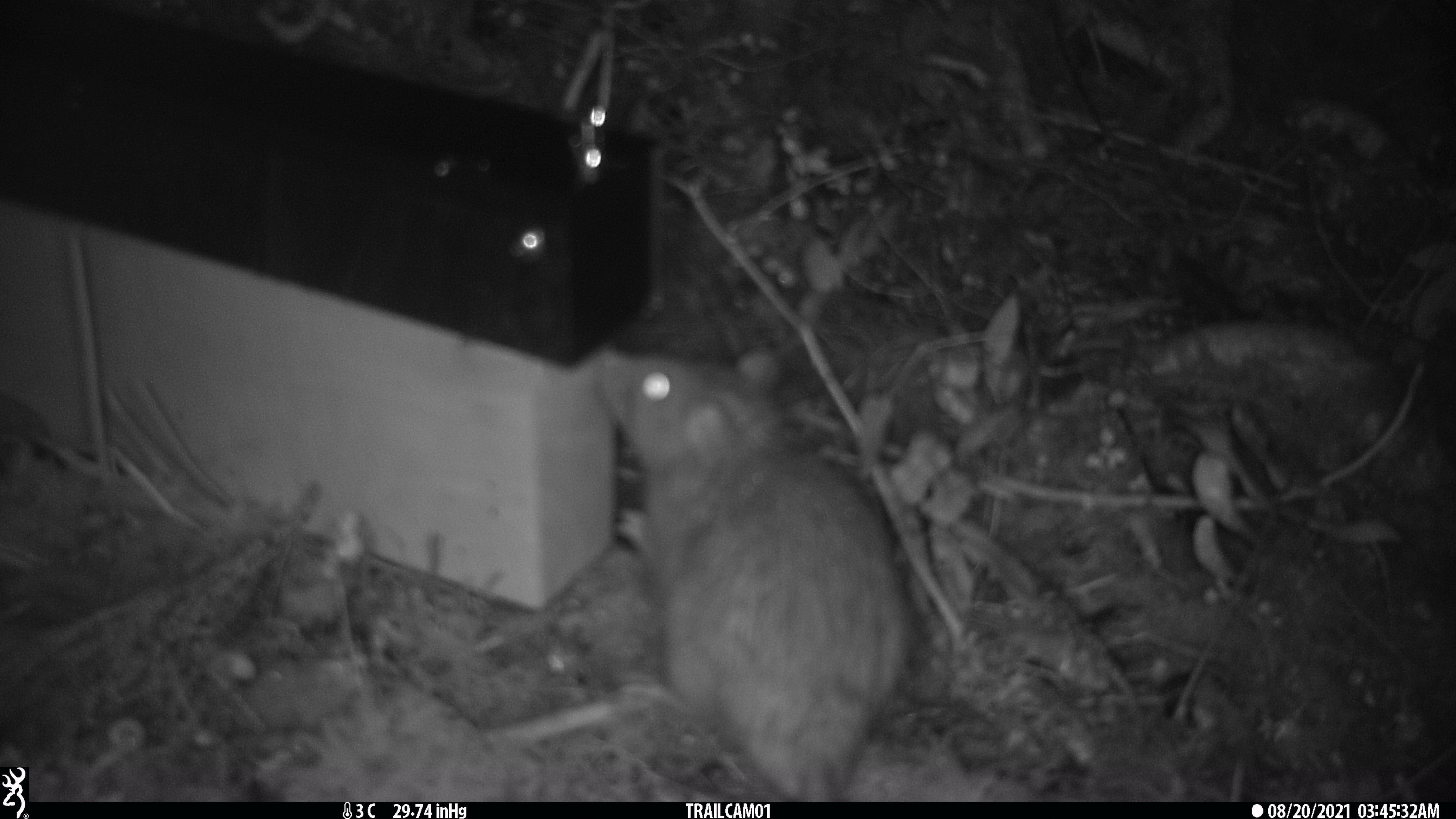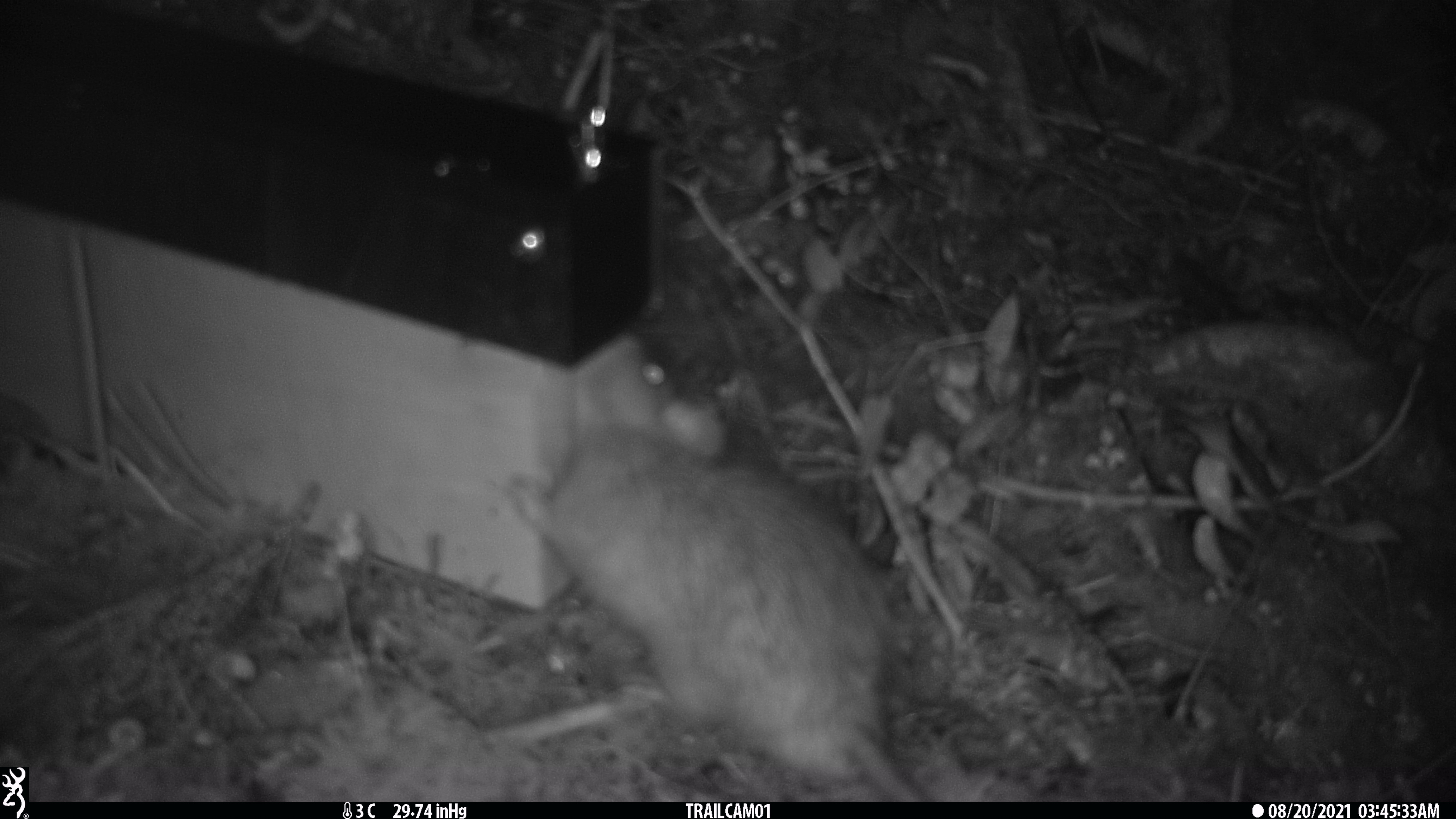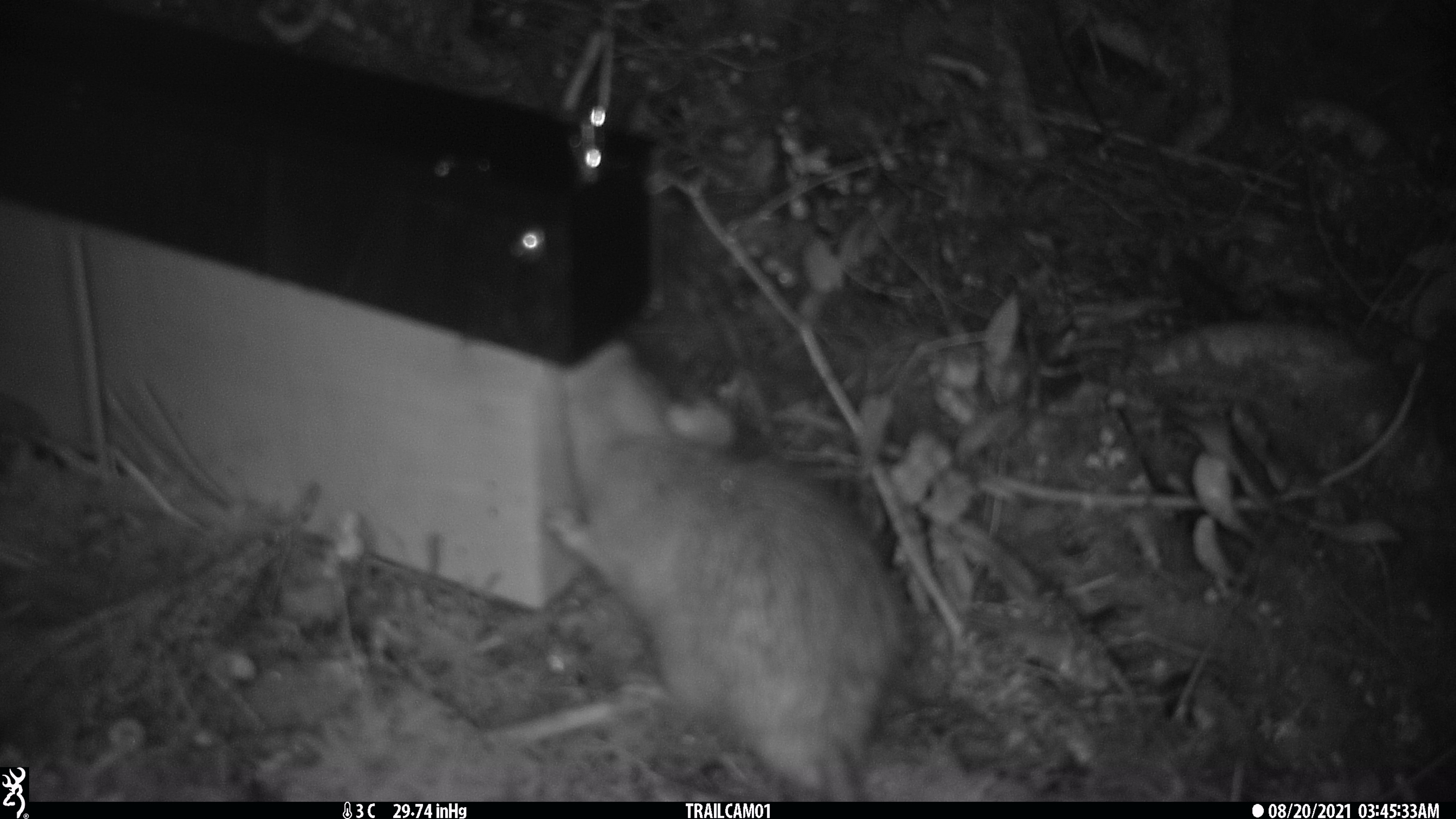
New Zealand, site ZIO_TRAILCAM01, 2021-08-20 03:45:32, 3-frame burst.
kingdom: Animalia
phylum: Chordata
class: Mammalia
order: Rodentia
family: Muridae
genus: Rattus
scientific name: Rattus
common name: rat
Rat (Rattus).